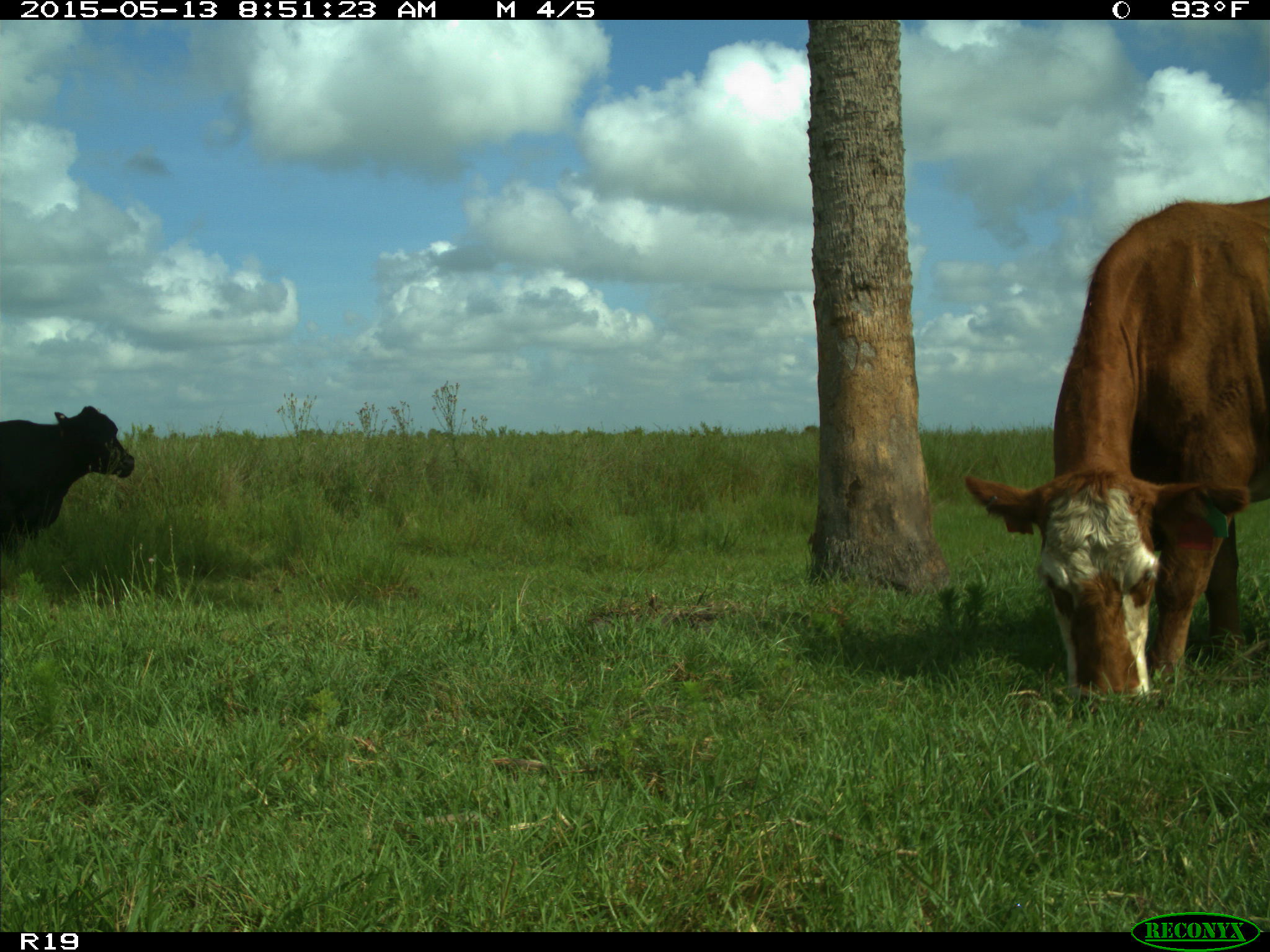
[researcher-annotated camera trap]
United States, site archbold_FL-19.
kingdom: Animalia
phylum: Chordata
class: Mammalia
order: Artiodactyla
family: Bovidae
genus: Bos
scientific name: Bos taurus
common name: domestic cow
Bos taurus (domestic cow).